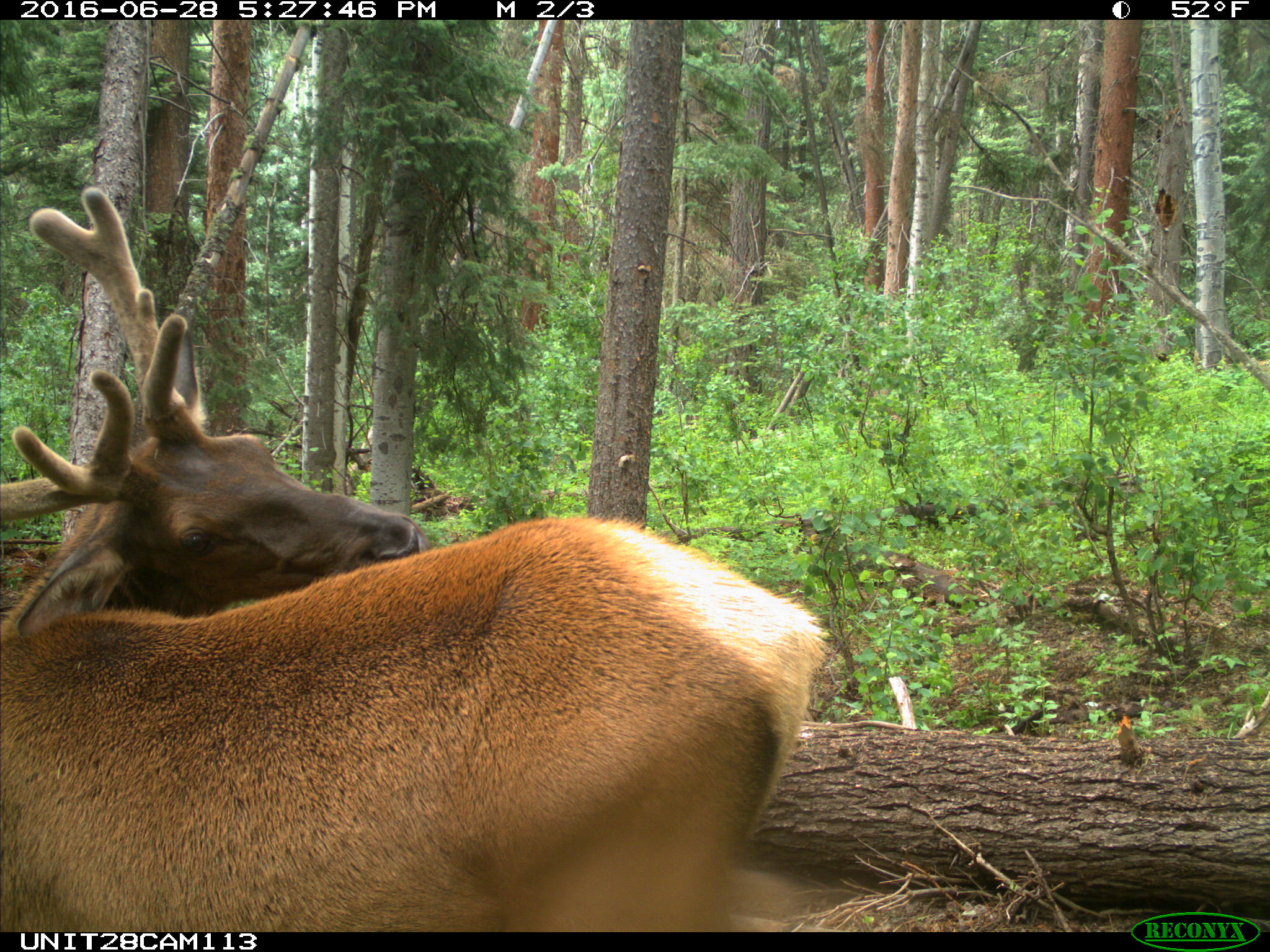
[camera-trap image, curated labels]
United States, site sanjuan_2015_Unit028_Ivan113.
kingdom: Animalia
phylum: Chordata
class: Mammalia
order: Artiodactyla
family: Cervidae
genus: Cervus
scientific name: Cervus elaphus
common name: red deer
Cervus elaphus (red deer).